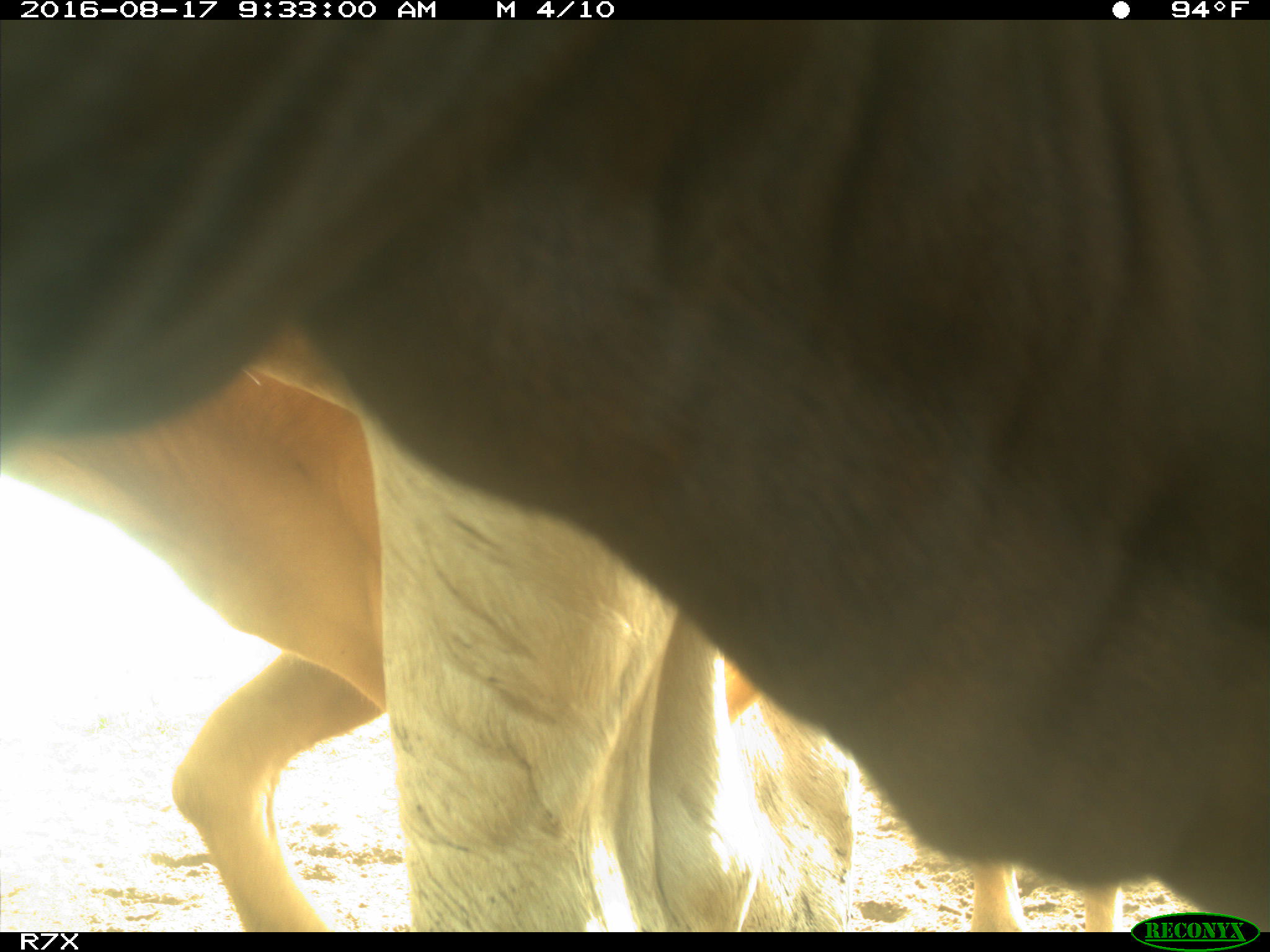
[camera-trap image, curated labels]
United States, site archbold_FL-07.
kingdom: Animalia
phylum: Chordata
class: Mammalia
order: Artiodactyla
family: Bovidae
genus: Bos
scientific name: Bos taurus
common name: domestic cow